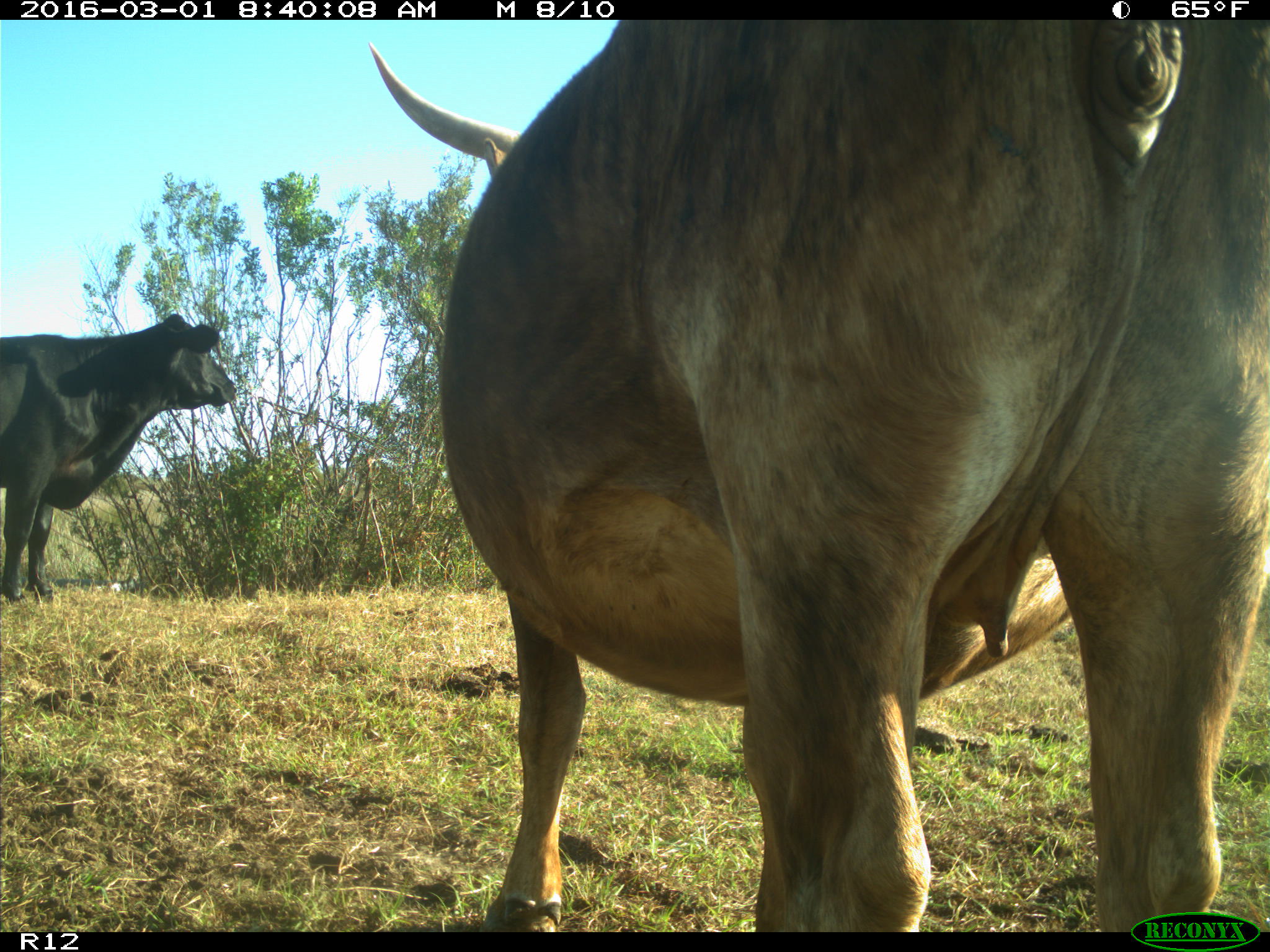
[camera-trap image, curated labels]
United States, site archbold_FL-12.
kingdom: Animalia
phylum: Chordata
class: Mammalia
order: Artiodactyla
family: Bovidae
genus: Bos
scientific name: Bos taurus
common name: domestic cow